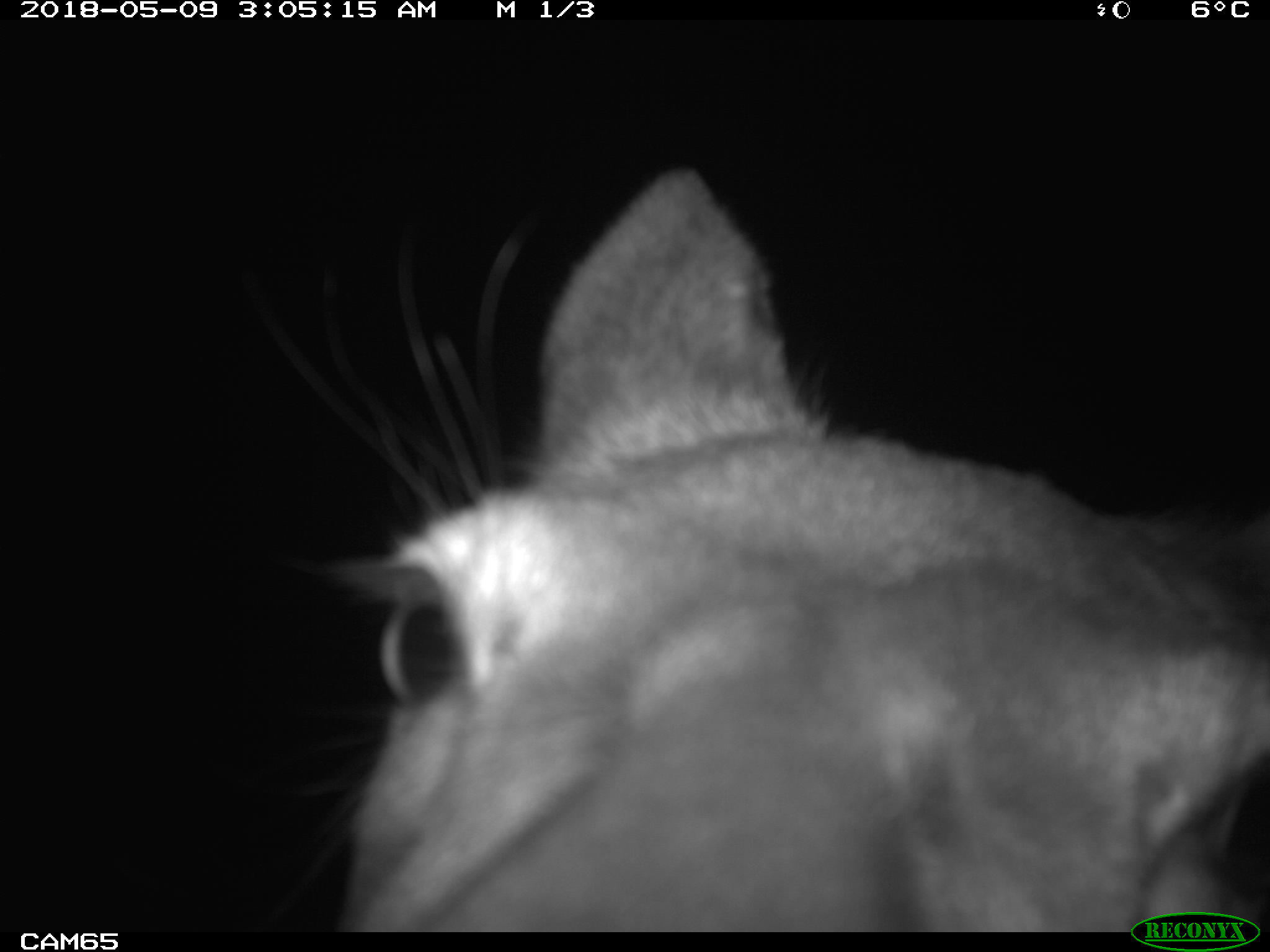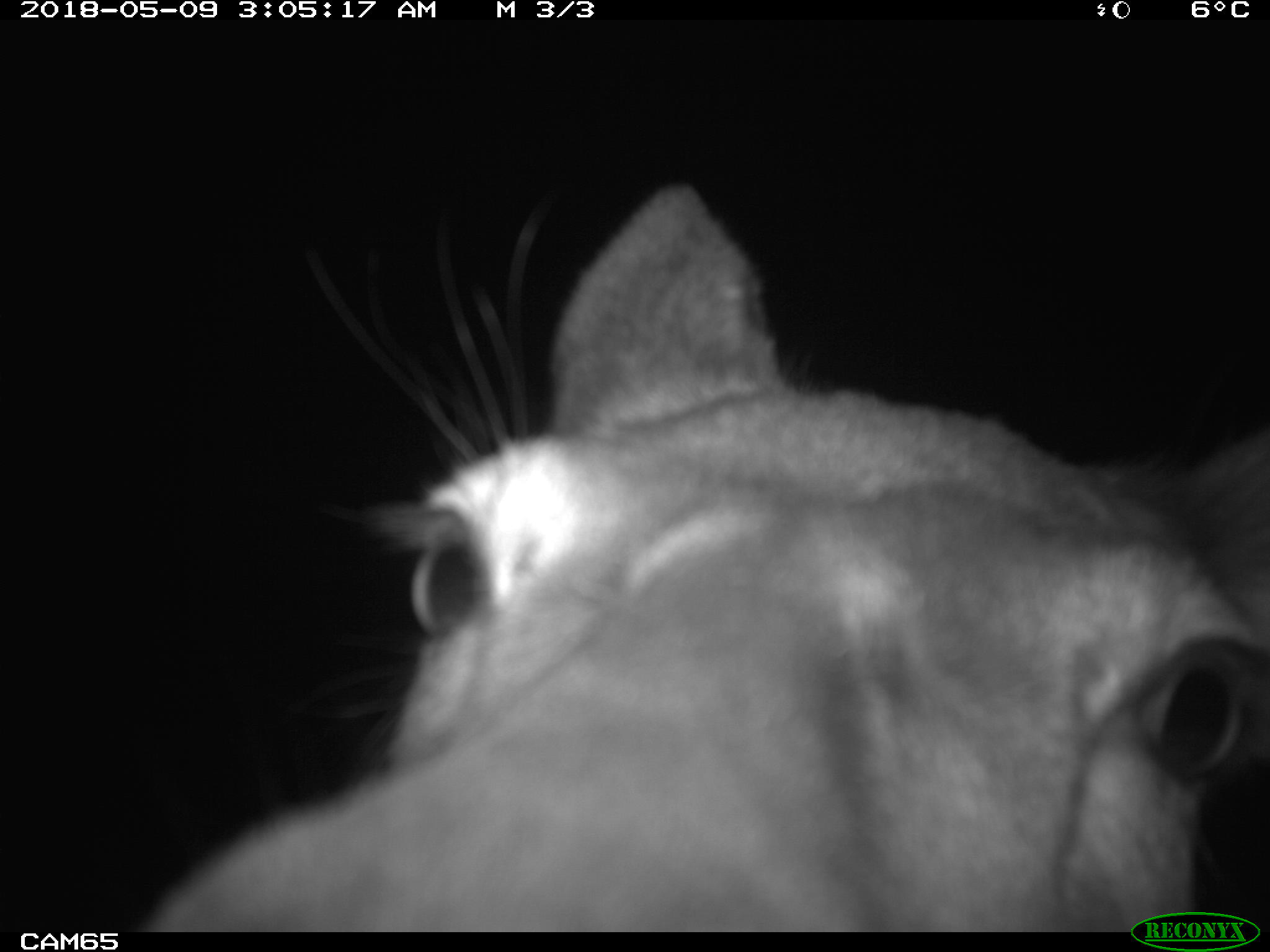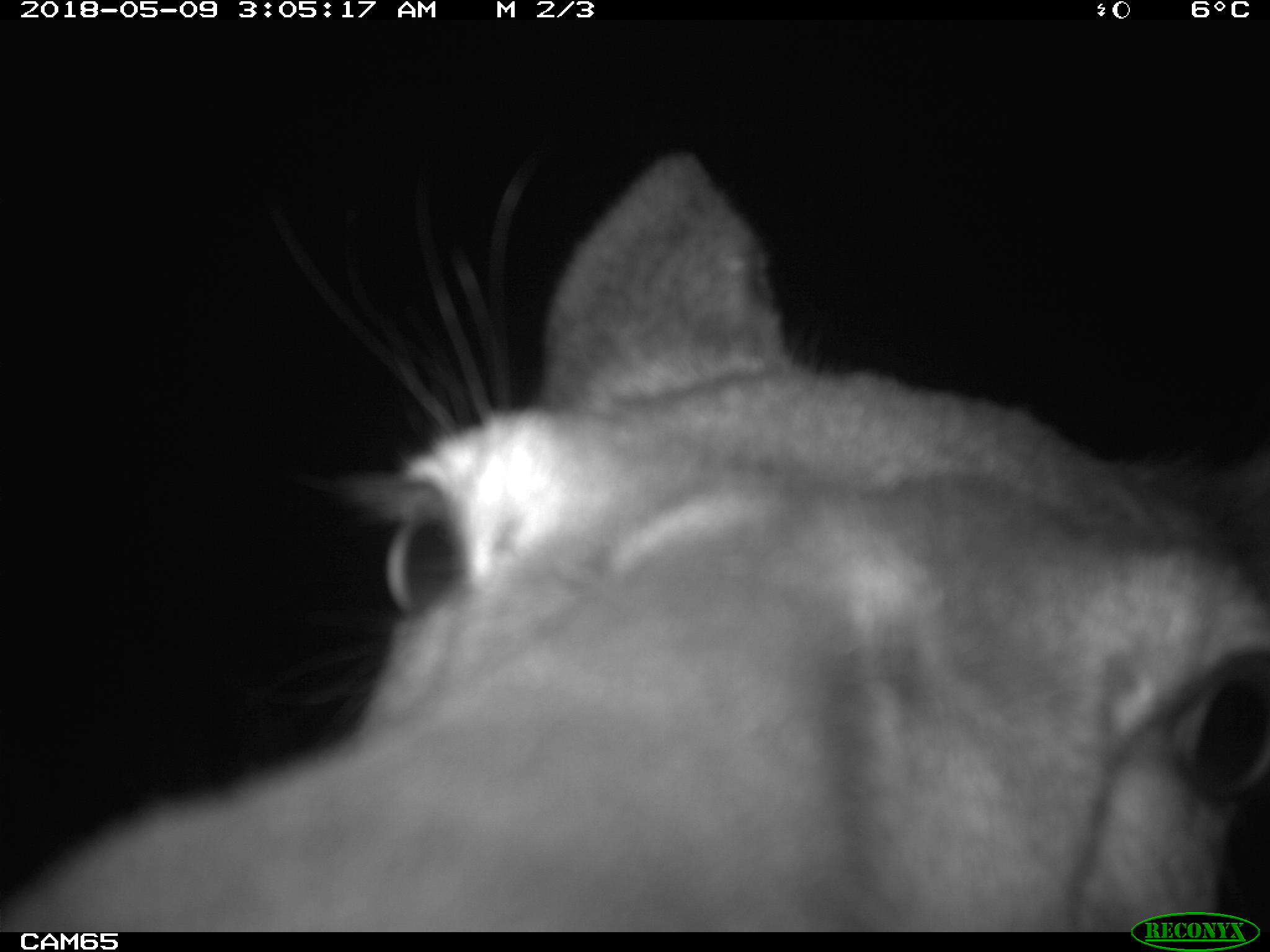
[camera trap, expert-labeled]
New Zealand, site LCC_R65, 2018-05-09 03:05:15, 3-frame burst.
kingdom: Animalia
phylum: Chordata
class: Mammalia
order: Artiodactyla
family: Cervidae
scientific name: Cervidae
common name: deer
Deer (Cervidae).